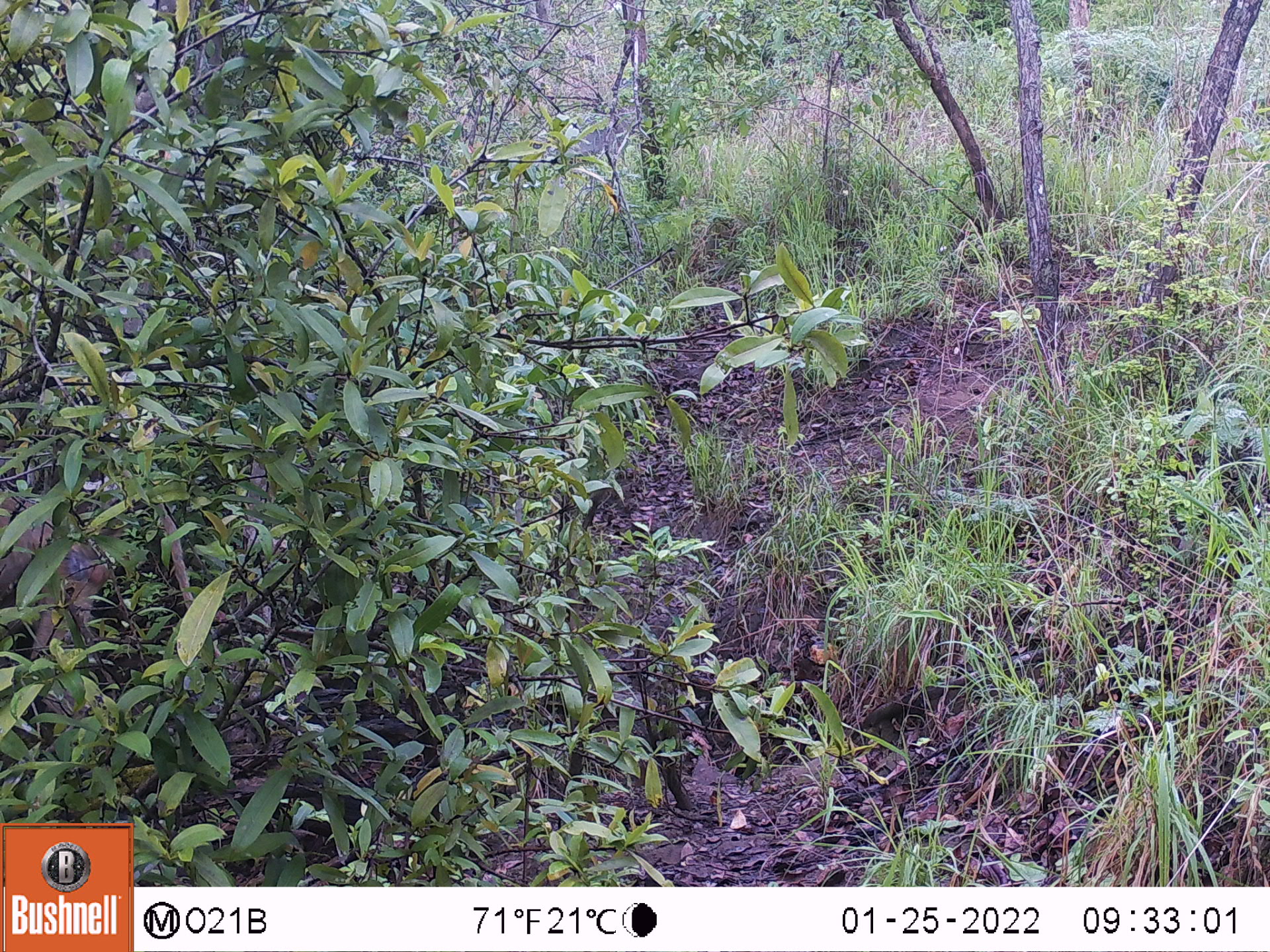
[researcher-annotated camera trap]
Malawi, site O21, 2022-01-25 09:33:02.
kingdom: Animalia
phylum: Chordata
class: Mammalia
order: Primates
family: Cercopithecidae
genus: Papio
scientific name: Papio cynocephalus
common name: yellow baboon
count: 1